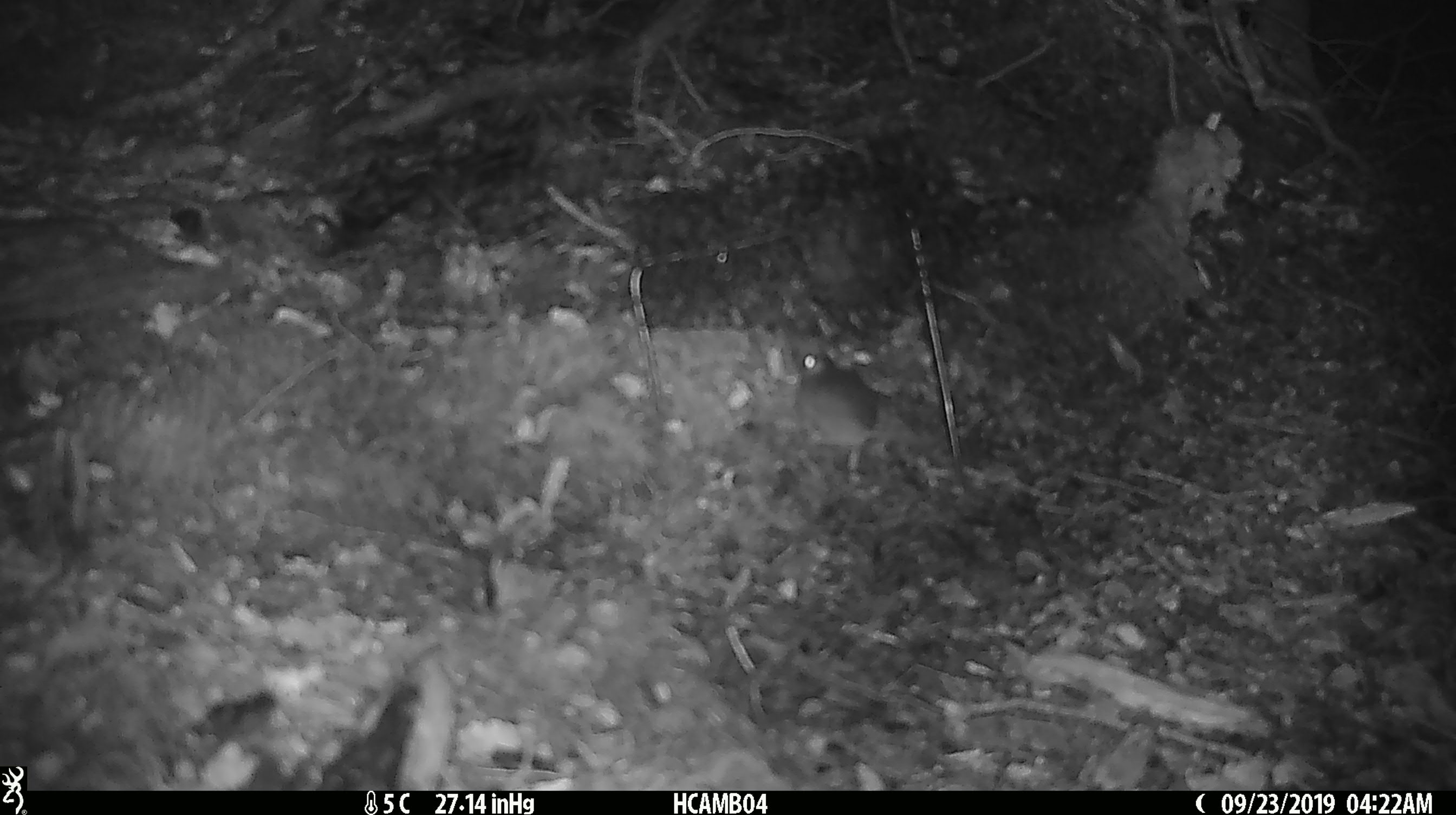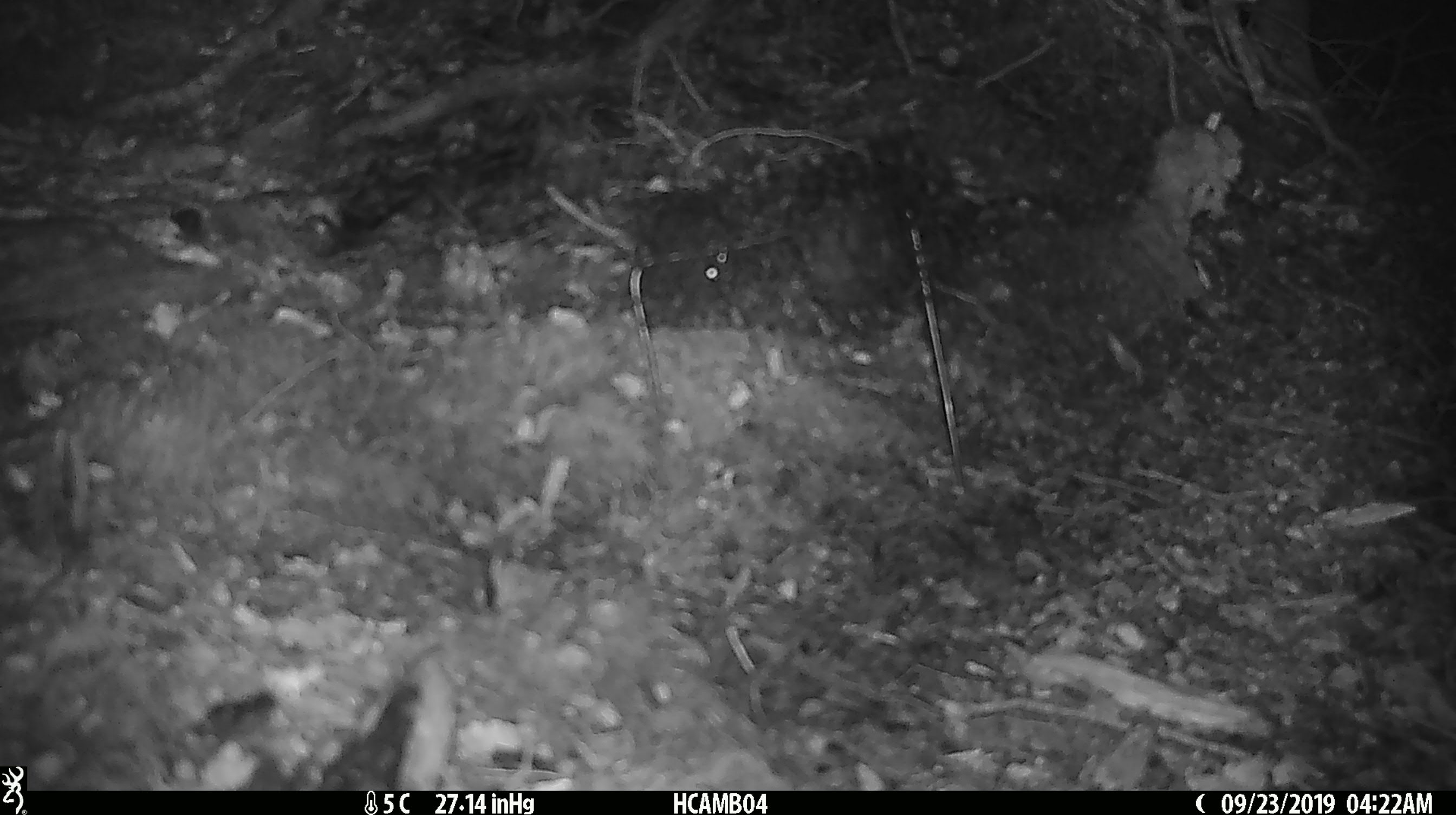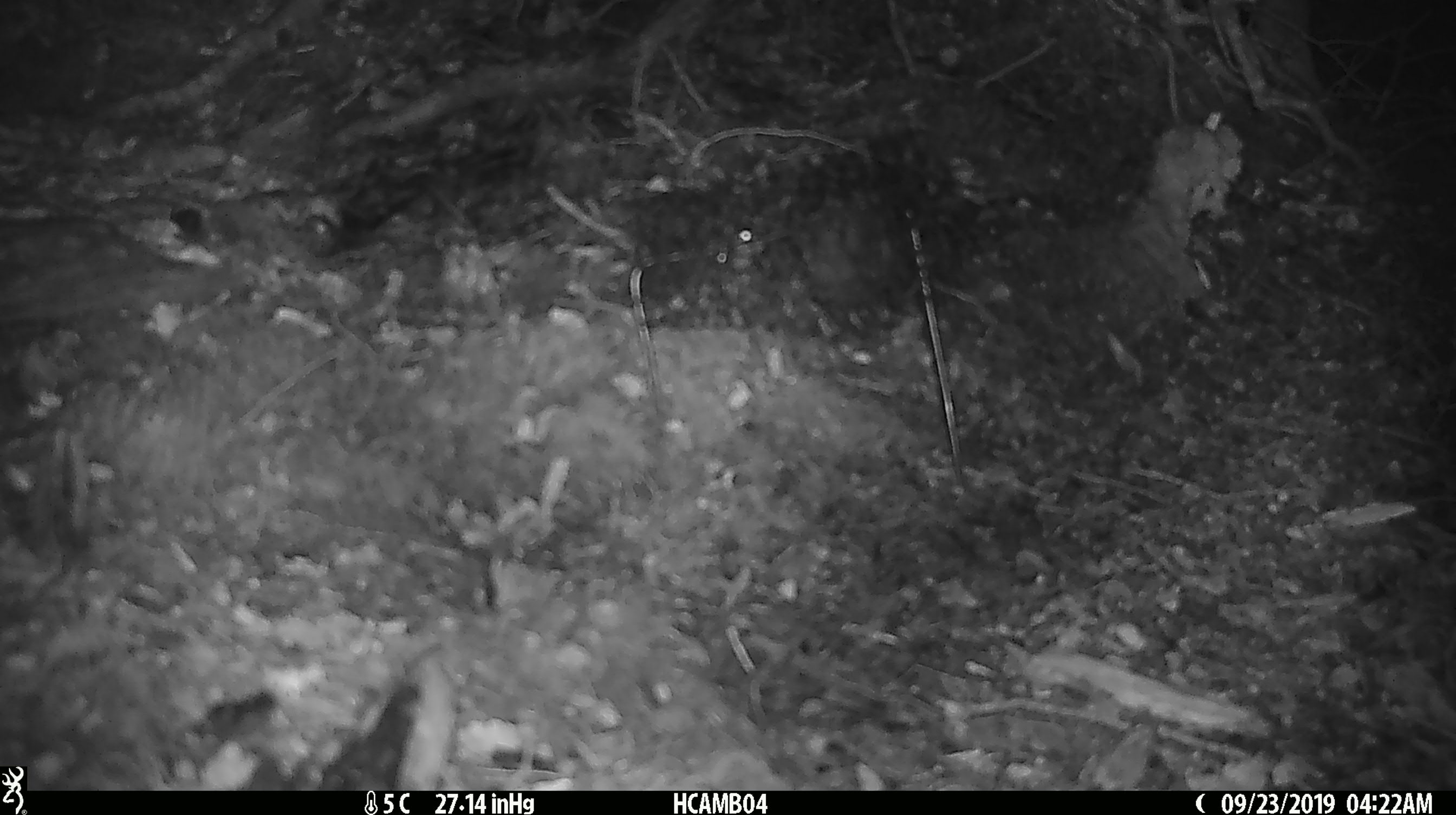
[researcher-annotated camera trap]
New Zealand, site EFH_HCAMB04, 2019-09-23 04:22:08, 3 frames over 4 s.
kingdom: Animalia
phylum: Chordata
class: Mammalia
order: Rodentia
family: Muridae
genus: Mus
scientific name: Mus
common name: mouse